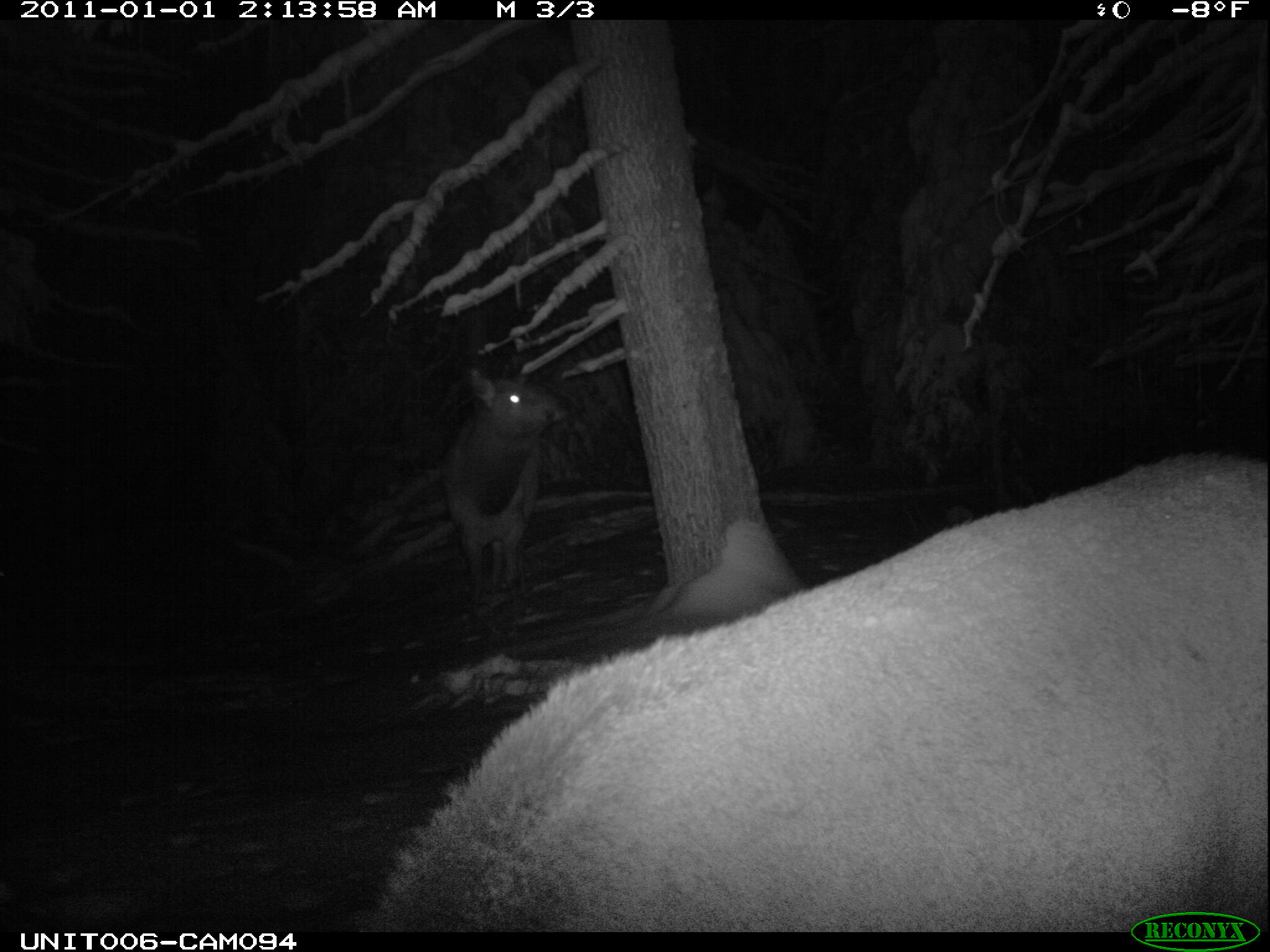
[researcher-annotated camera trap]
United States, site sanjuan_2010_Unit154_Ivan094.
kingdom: Animalia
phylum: Chordata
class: Mammalia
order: Artiodactyla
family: Cervidae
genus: Cervus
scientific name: Cervus elaphus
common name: red deer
Cervus elaphus (red deer).